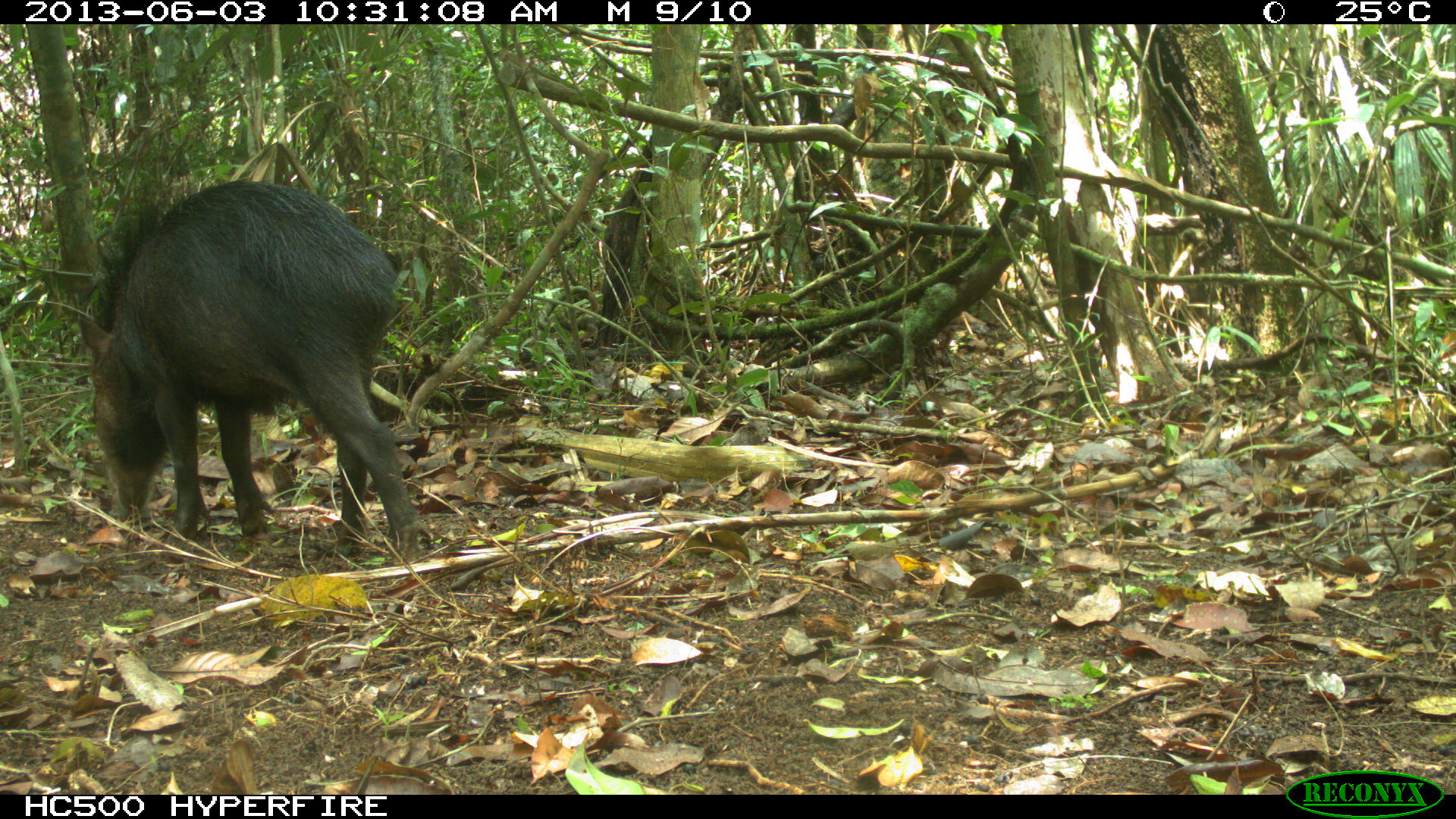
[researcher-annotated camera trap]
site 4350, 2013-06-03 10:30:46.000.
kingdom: Animalia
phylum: Chordata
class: Mammalia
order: Artiodactyla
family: Tayassuidae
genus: Tayassu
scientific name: Tayassu pecari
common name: white-lipped peccary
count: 6